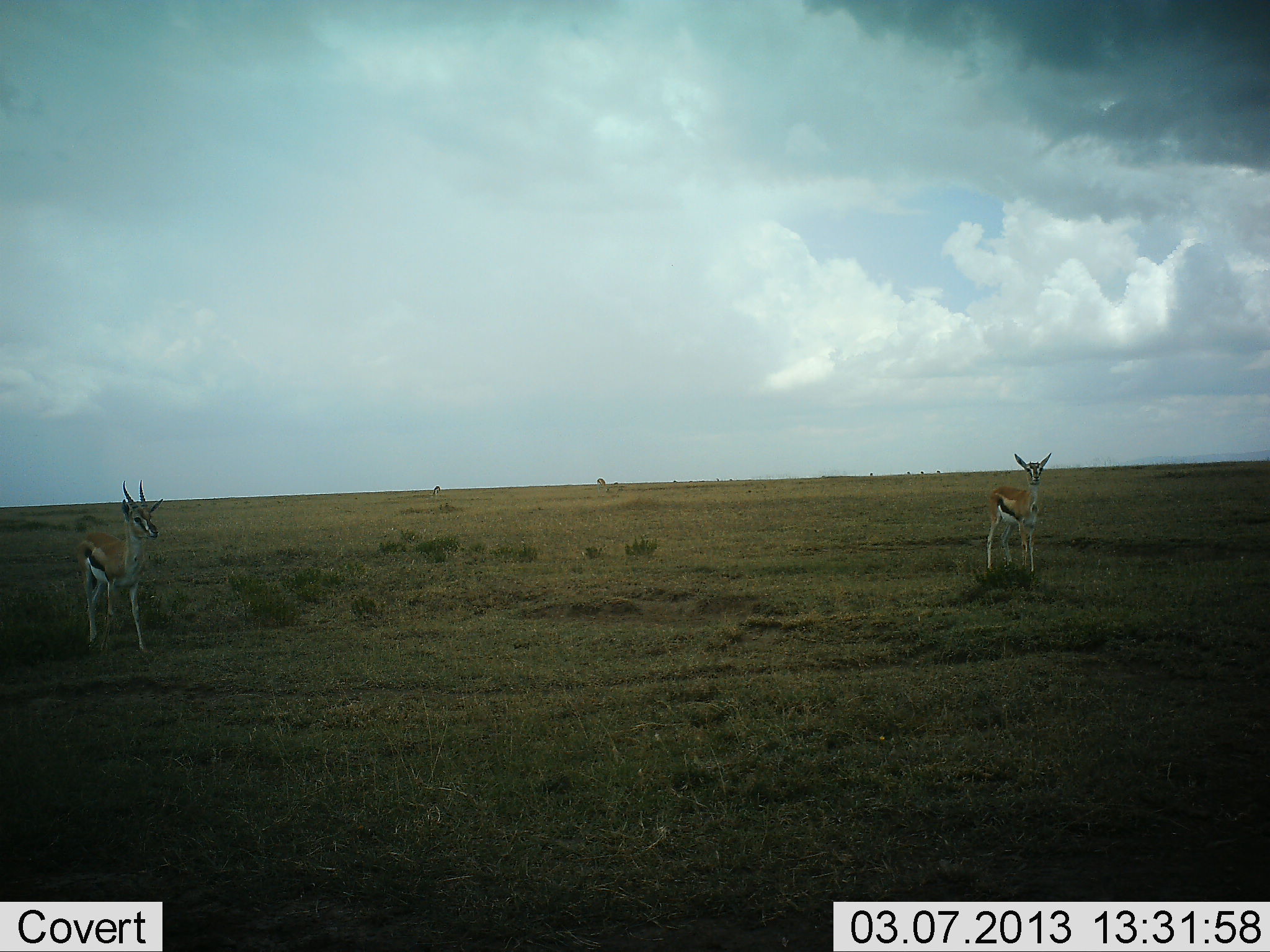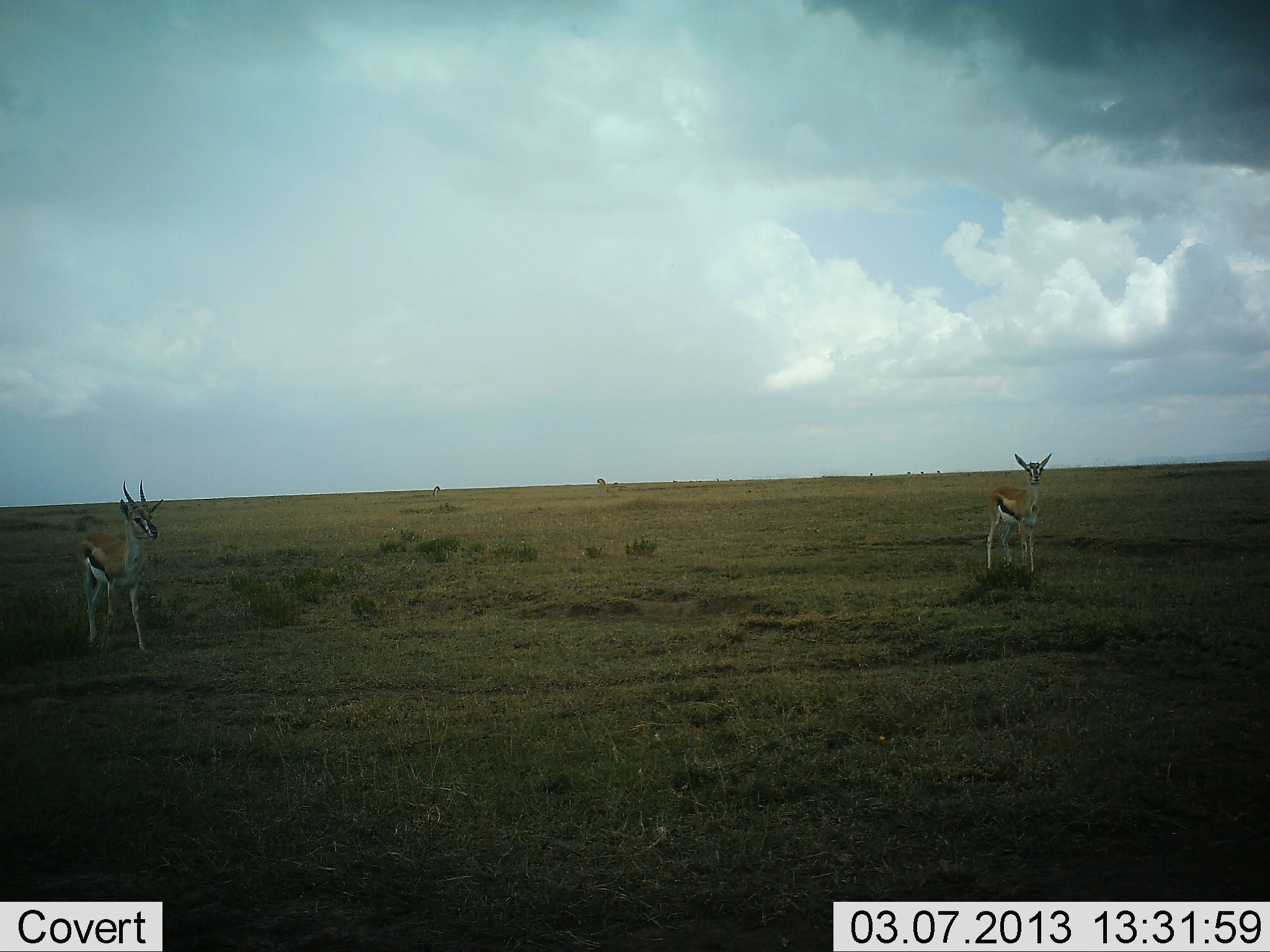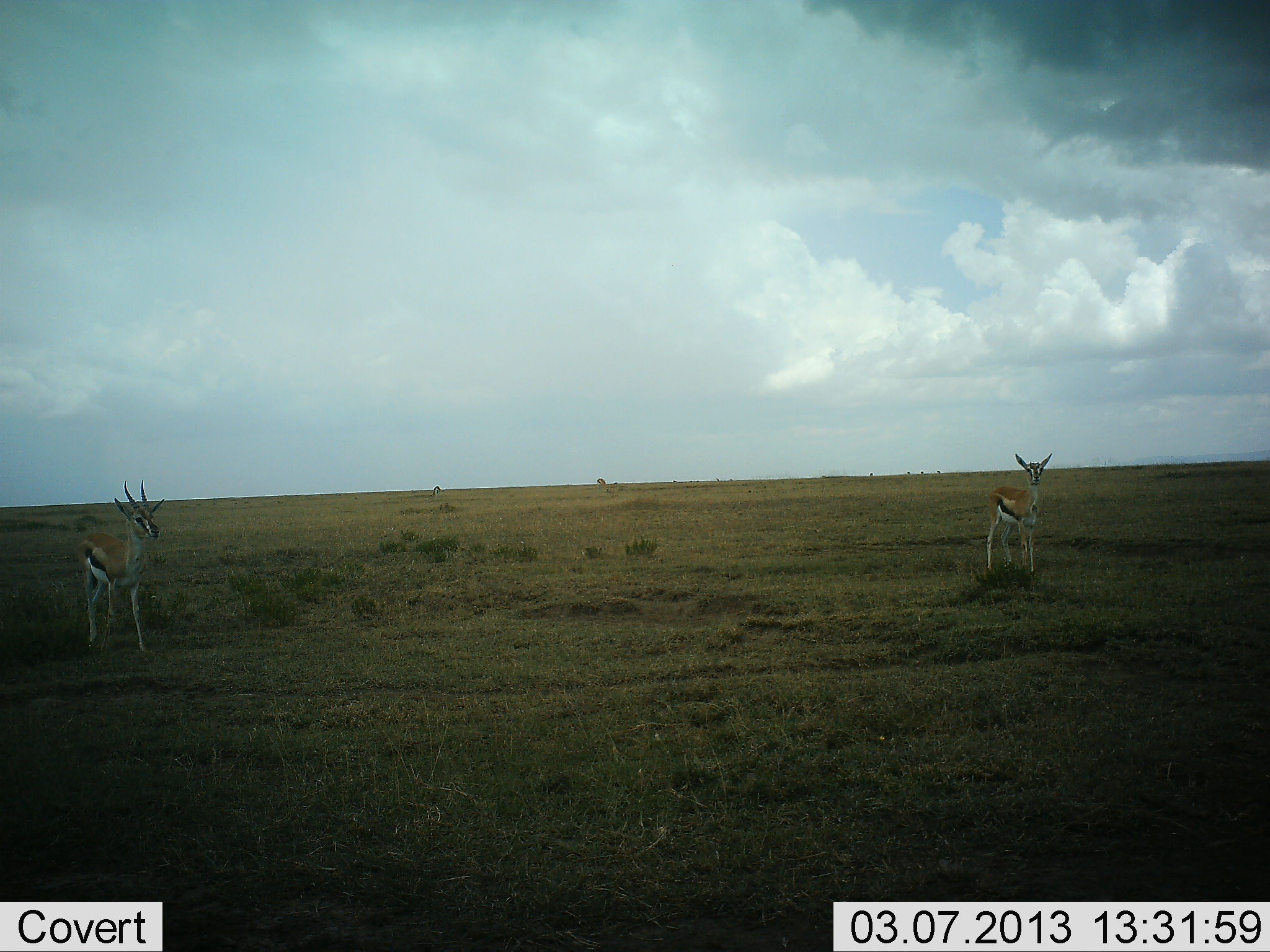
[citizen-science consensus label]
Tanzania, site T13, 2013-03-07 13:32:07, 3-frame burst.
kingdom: Animalia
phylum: Chordata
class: Mammalia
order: Artiodactyla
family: Bovidae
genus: Eudorcas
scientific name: Eudorcas thomsonii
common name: thomson's gazelle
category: gazellethomsons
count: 2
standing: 91%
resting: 0%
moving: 9%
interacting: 5%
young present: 5%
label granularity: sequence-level